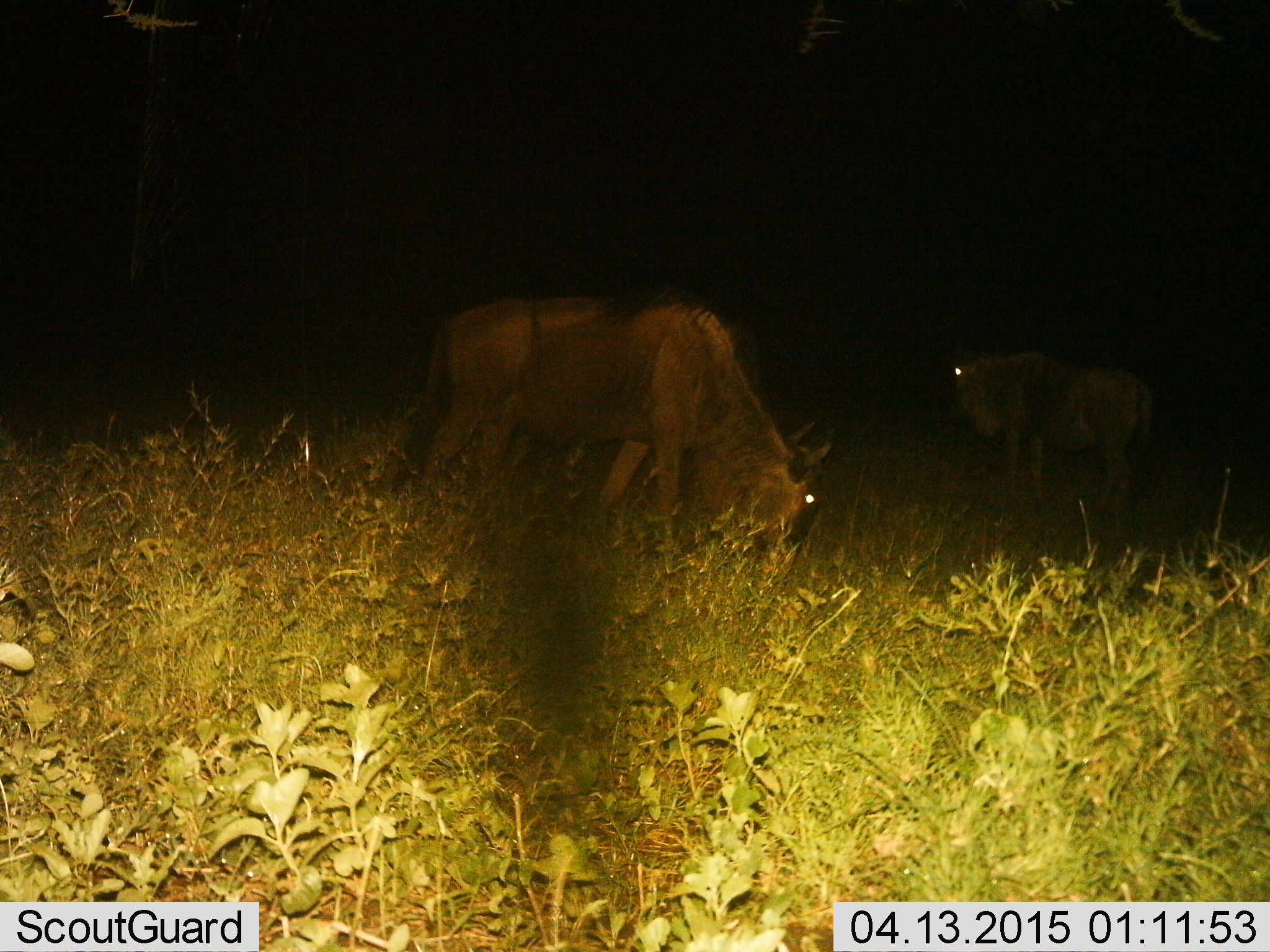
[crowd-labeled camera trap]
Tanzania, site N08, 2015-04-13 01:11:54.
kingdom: Animalia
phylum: Chordata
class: Mammalia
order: Artiodactyla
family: Bovidae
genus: Connochaetes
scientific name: Connochaetes taurinus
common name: blue wildebeest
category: wildebeest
Wildebeest (blue wildebeest) (Connochaetes taurinus), count 2. Behavior (volunteer vote fractions): standing 60%, resting 0%, moving 10%, interacting 0%. Young present (vote fraction): 0%. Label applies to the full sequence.